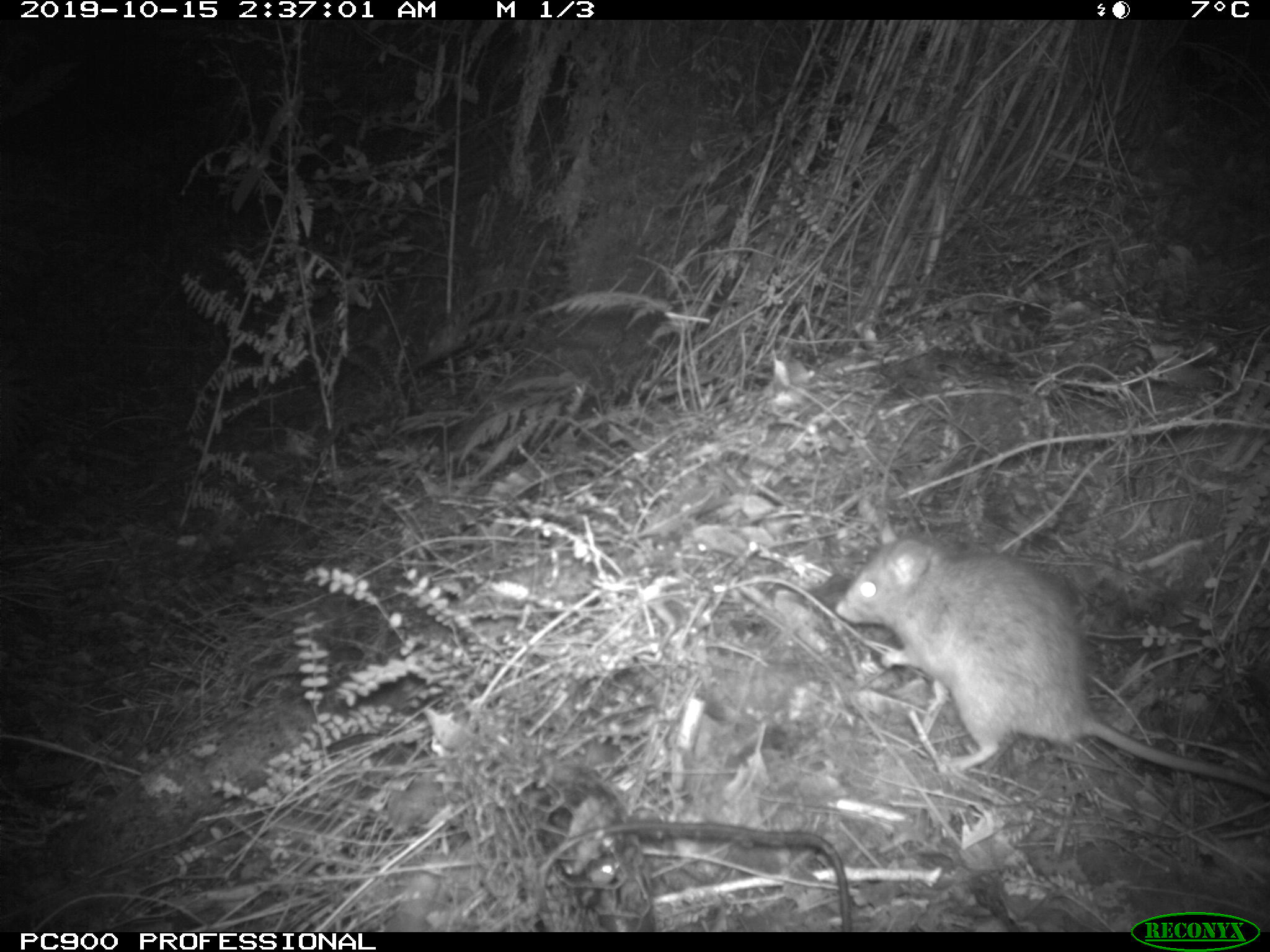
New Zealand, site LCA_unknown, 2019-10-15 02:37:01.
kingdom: Animalia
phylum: Chordata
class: Mammalia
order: Rodentia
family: Muridae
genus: Rattus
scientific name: Rattus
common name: rat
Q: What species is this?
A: Rat (Rattus).